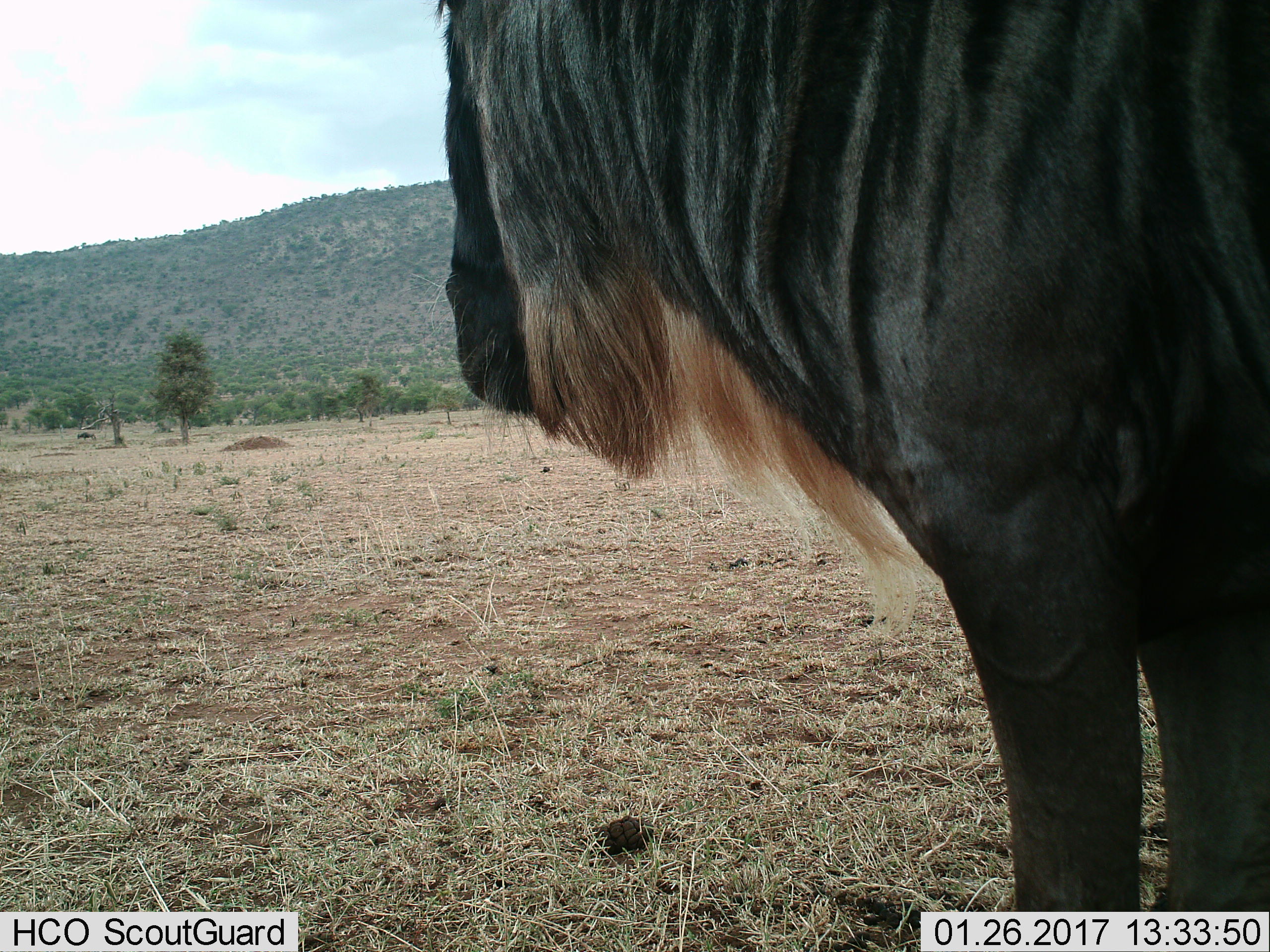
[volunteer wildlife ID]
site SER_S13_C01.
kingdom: Animalia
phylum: Chordata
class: Mammalia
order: Artiodactyla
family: Bovidae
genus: Connochaetes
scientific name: Connochaetes taurinus taurinus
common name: blue wildebeest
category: wildebeestblue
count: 1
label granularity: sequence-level